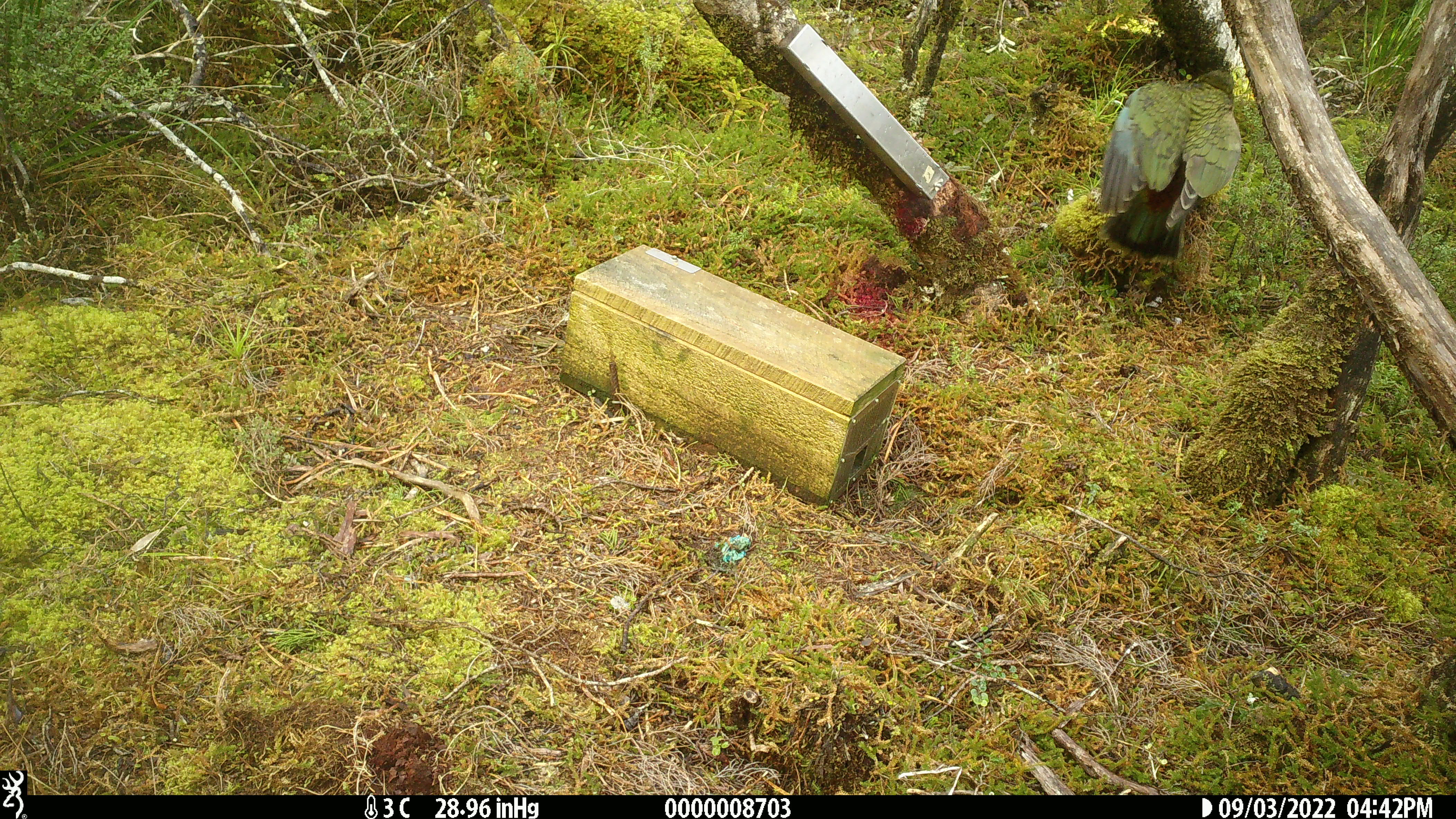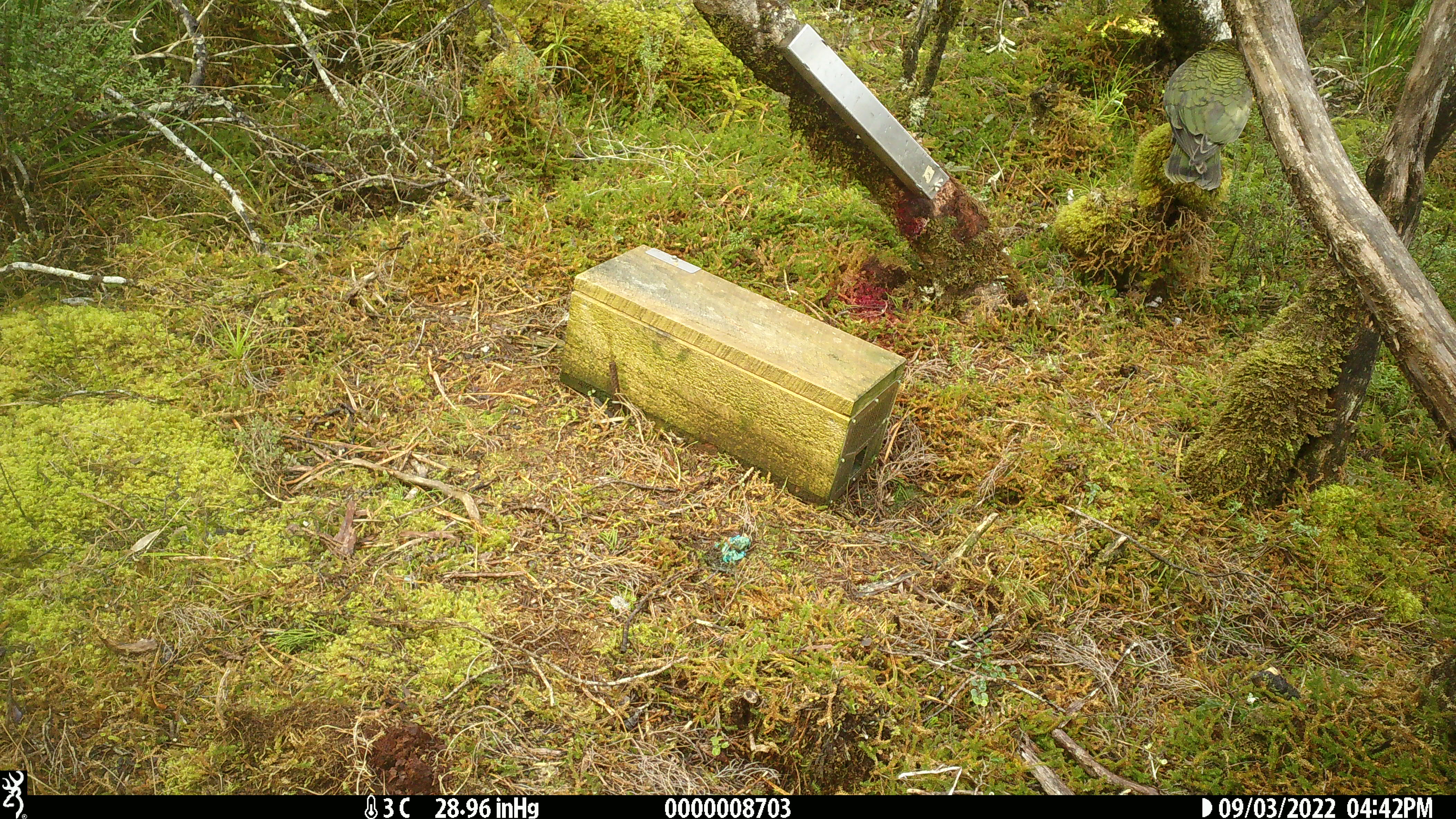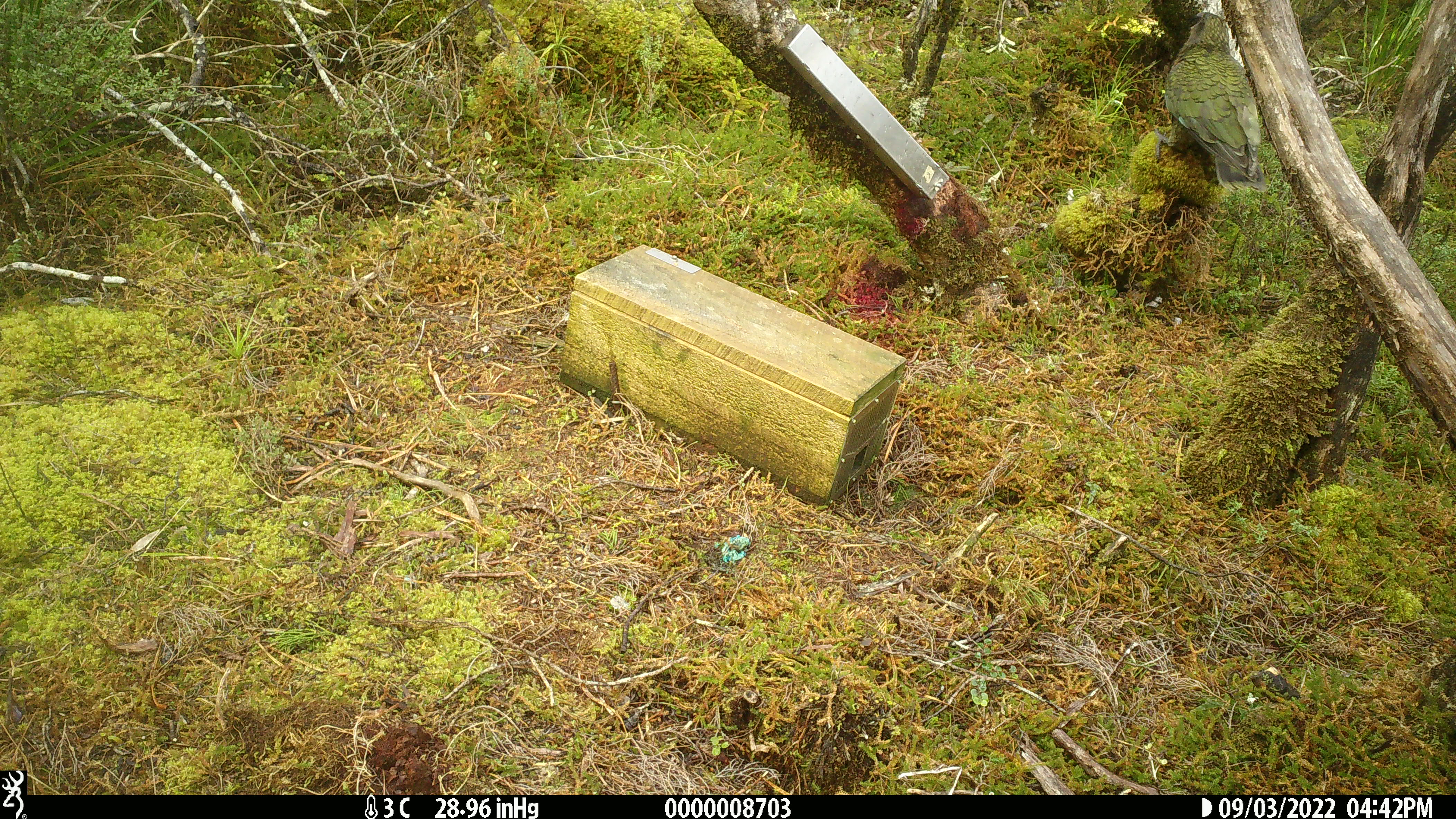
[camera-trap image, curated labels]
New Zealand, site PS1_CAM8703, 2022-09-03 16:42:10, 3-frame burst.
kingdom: Animalia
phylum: Chordata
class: Aves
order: Psittaciformes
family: Strigopidae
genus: Nestor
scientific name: Nestor notabilis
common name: kea